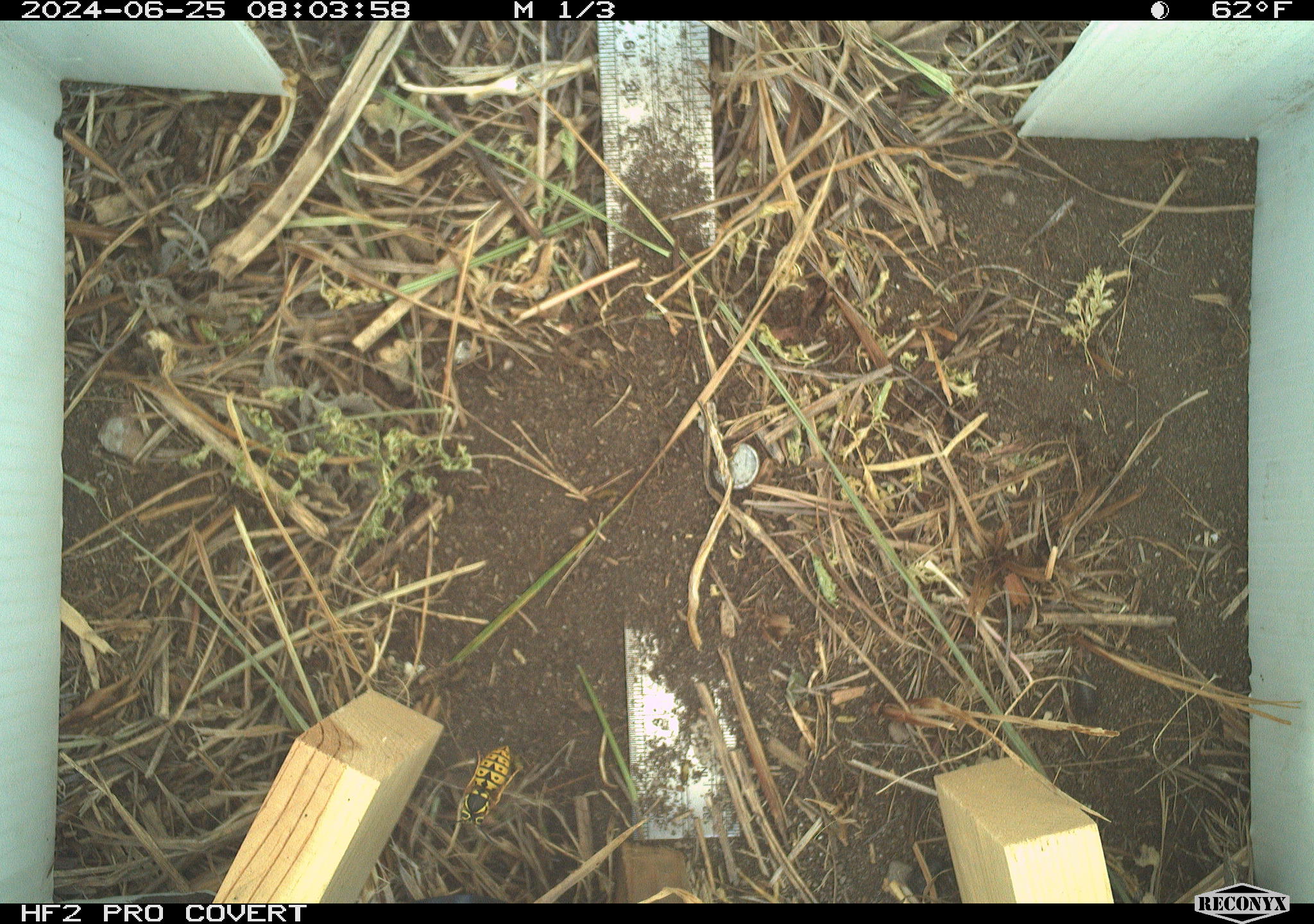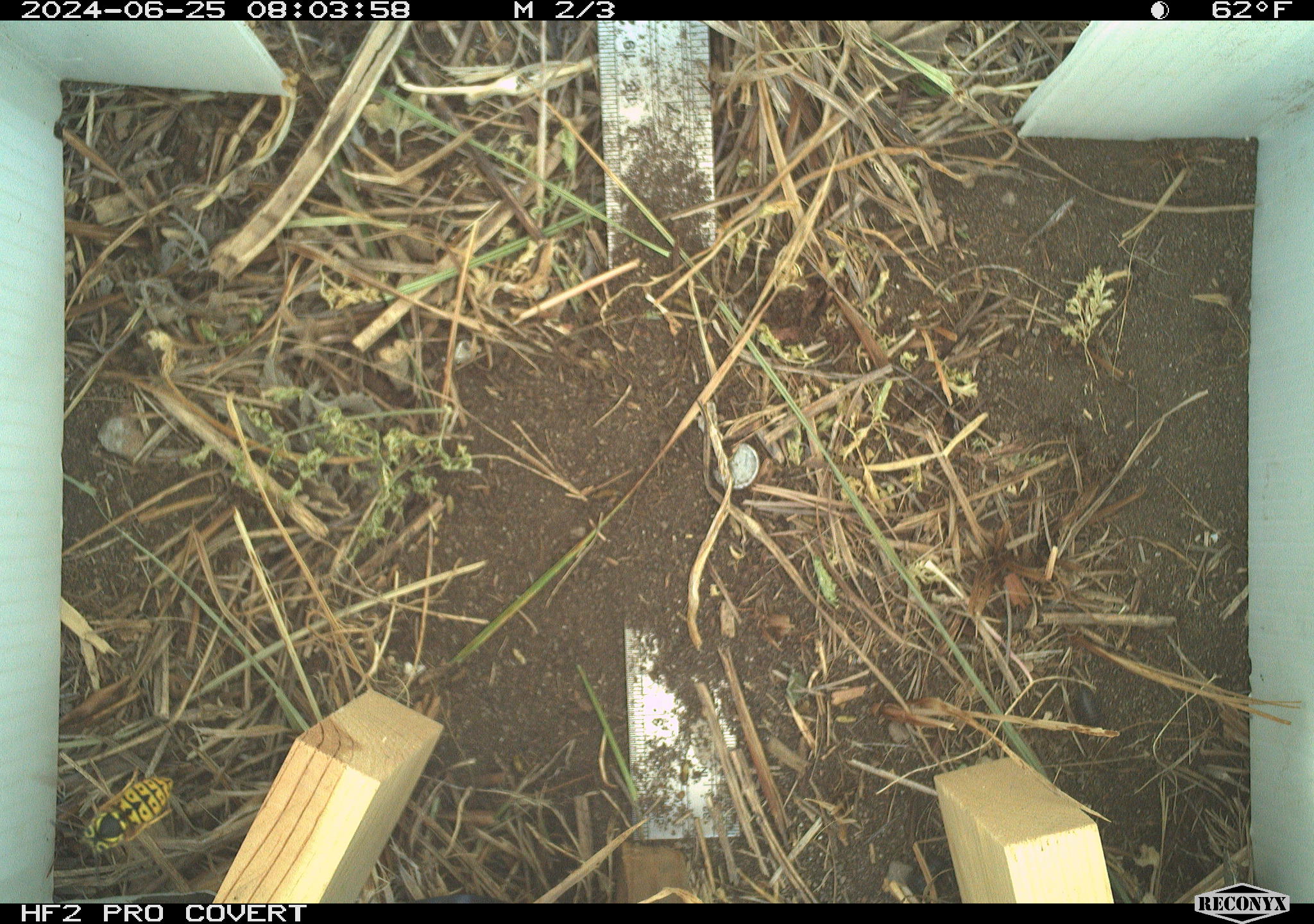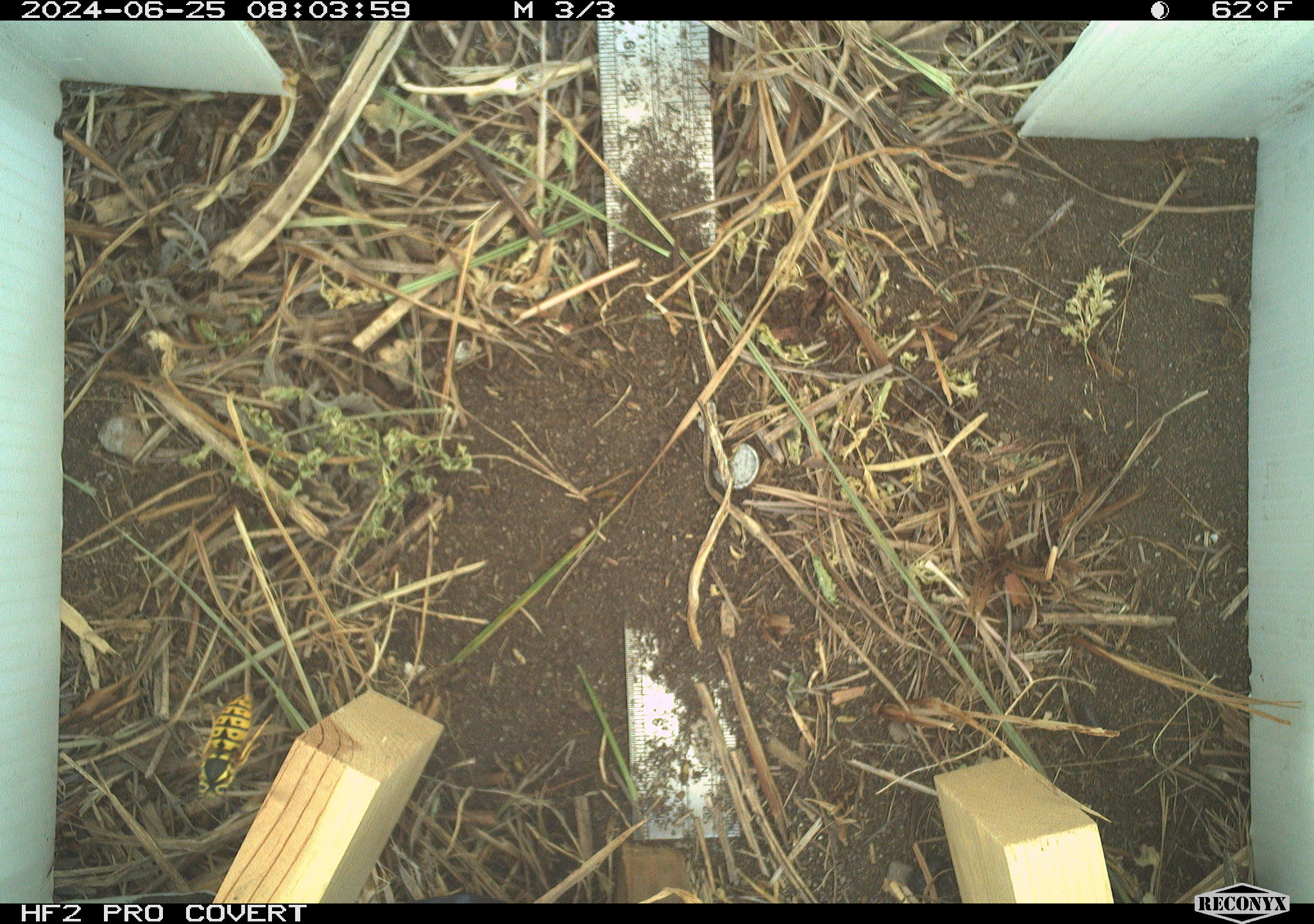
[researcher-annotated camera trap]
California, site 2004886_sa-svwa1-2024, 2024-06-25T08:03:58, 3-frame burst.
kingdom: Animalia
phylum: Arthropoda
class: Insecta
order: Hymenoptera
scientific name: Hymenoptera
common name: ants, bees, wasps, and sawflies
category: hymenoptera order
Hymenoptera order (ants, bees, wasps, and sawflies) (Hymenoptera).